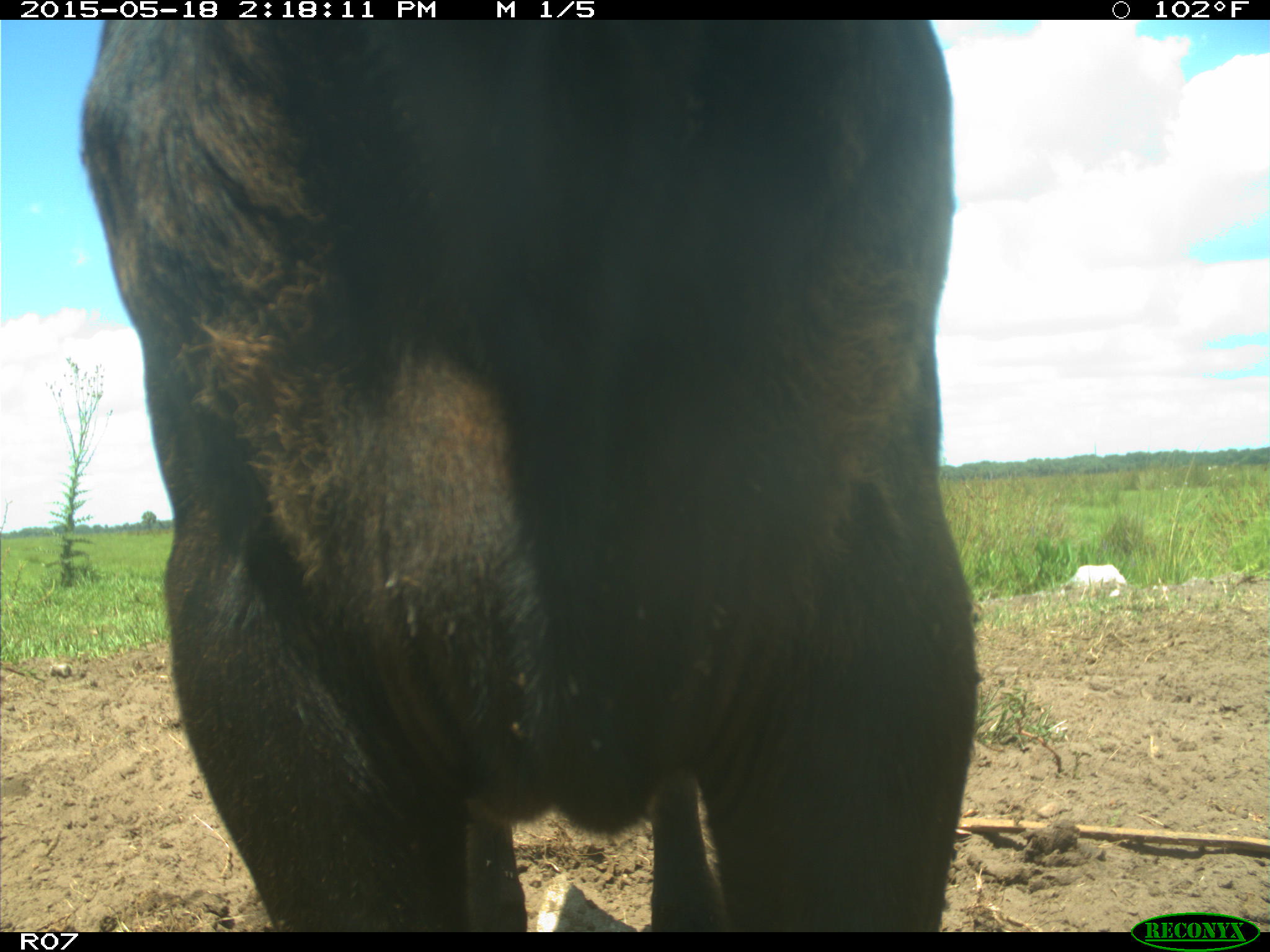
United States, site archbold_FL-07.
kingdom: Animalia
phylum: Chordata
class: Mammalia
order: Artiodactyla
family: Bovidae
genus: Bos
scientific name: Bos taurus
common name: domestic cow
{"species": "Bos taurus (domestic cow)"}